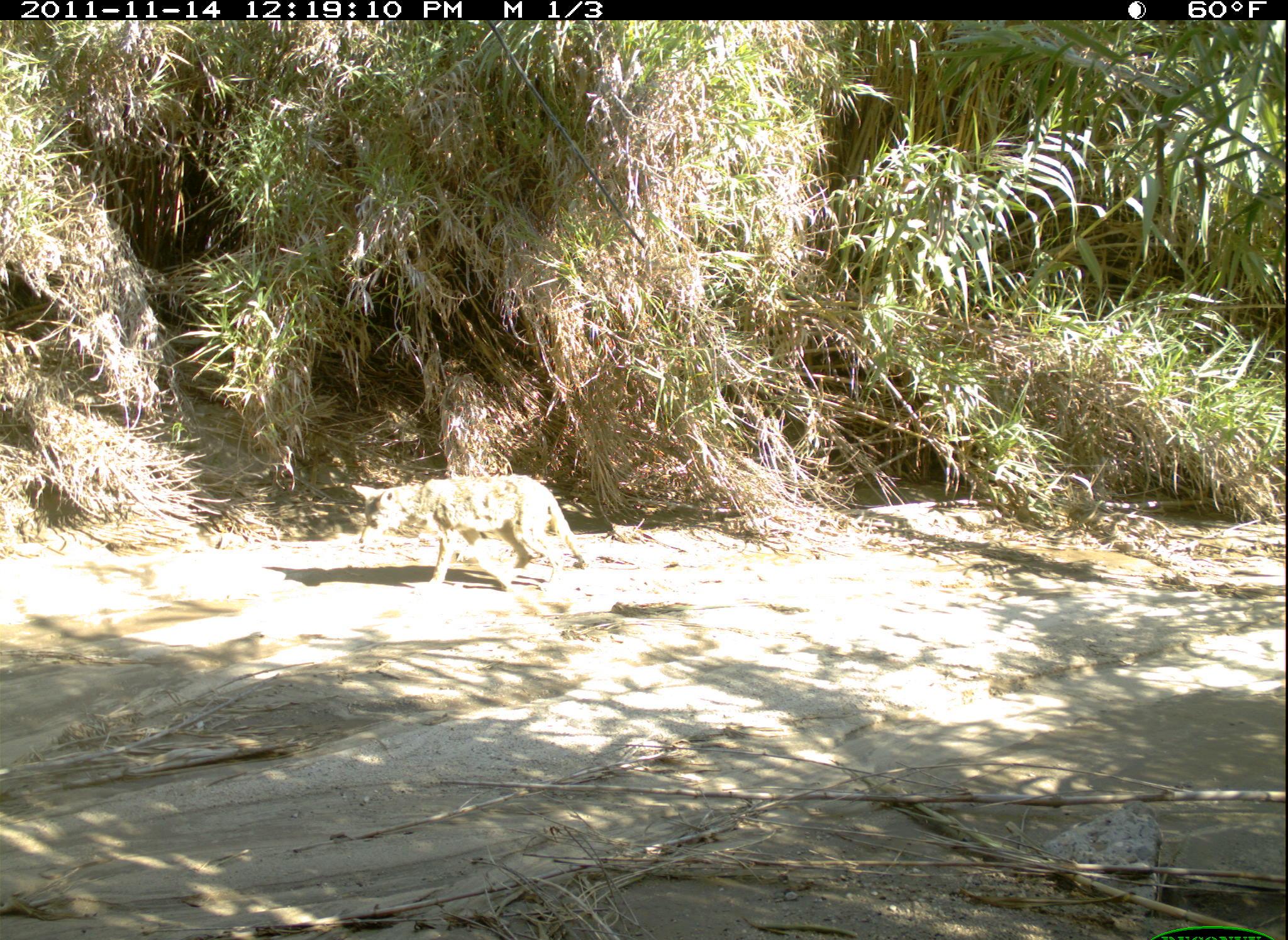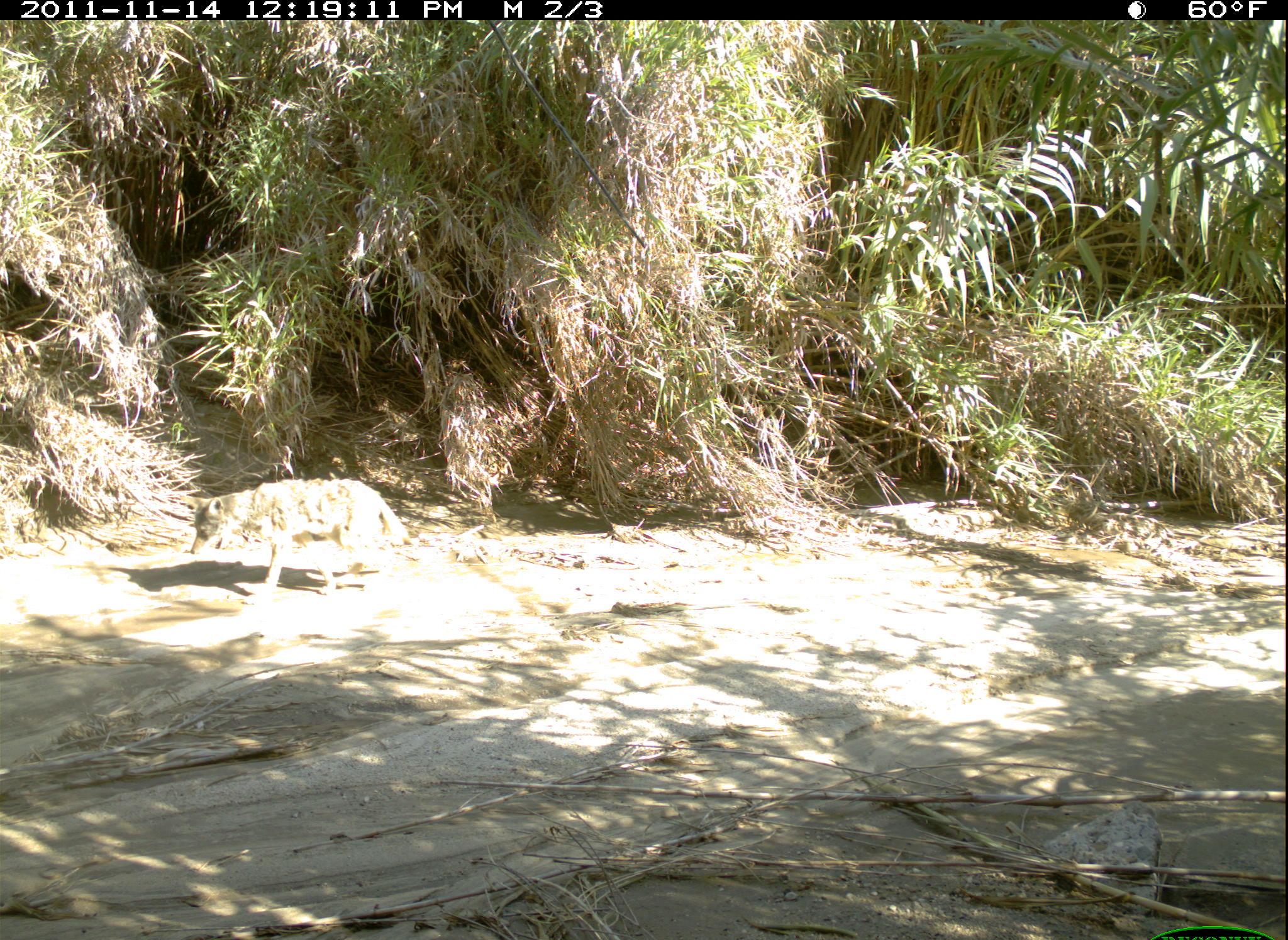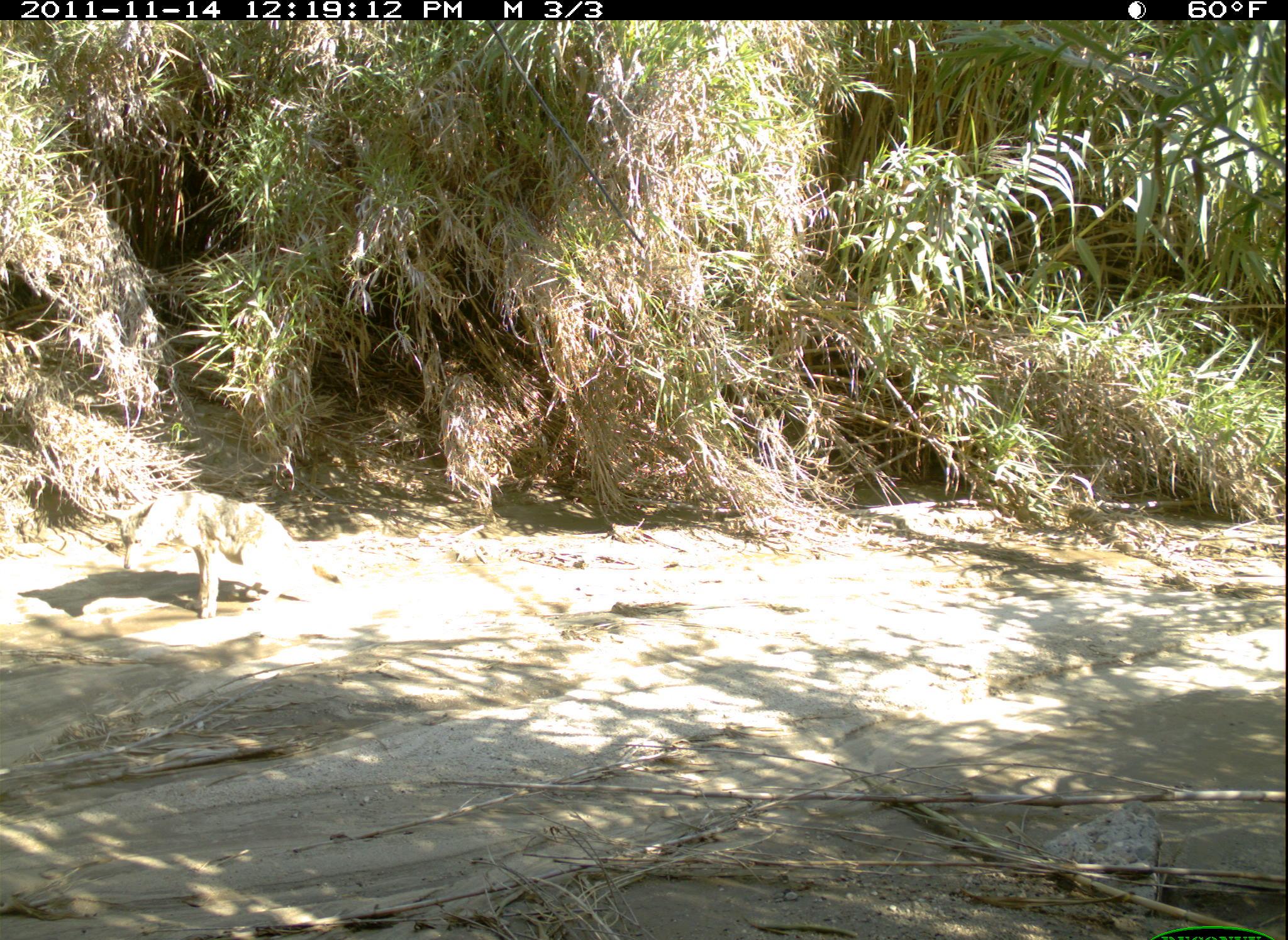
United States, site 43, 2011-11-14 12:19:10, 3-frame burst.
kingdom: Animalia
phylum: Chordata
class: Mammalia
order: Carnivora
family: Canidae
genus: Canis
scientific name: Canis latrans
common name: coyote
Coyote (Canis latrans).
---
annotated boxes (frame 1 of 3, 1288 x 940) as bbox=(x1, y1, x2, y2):
coyote: bbox=(346, 470, 594, 599)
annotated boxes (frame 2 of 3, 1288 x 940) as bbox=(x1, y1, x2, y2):
coyote: bbox=(182, 465, 412, 614)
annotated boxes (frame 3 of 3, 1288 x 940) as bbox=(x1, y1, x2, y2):
coyote: bbox=(105, 474, 357, 659)